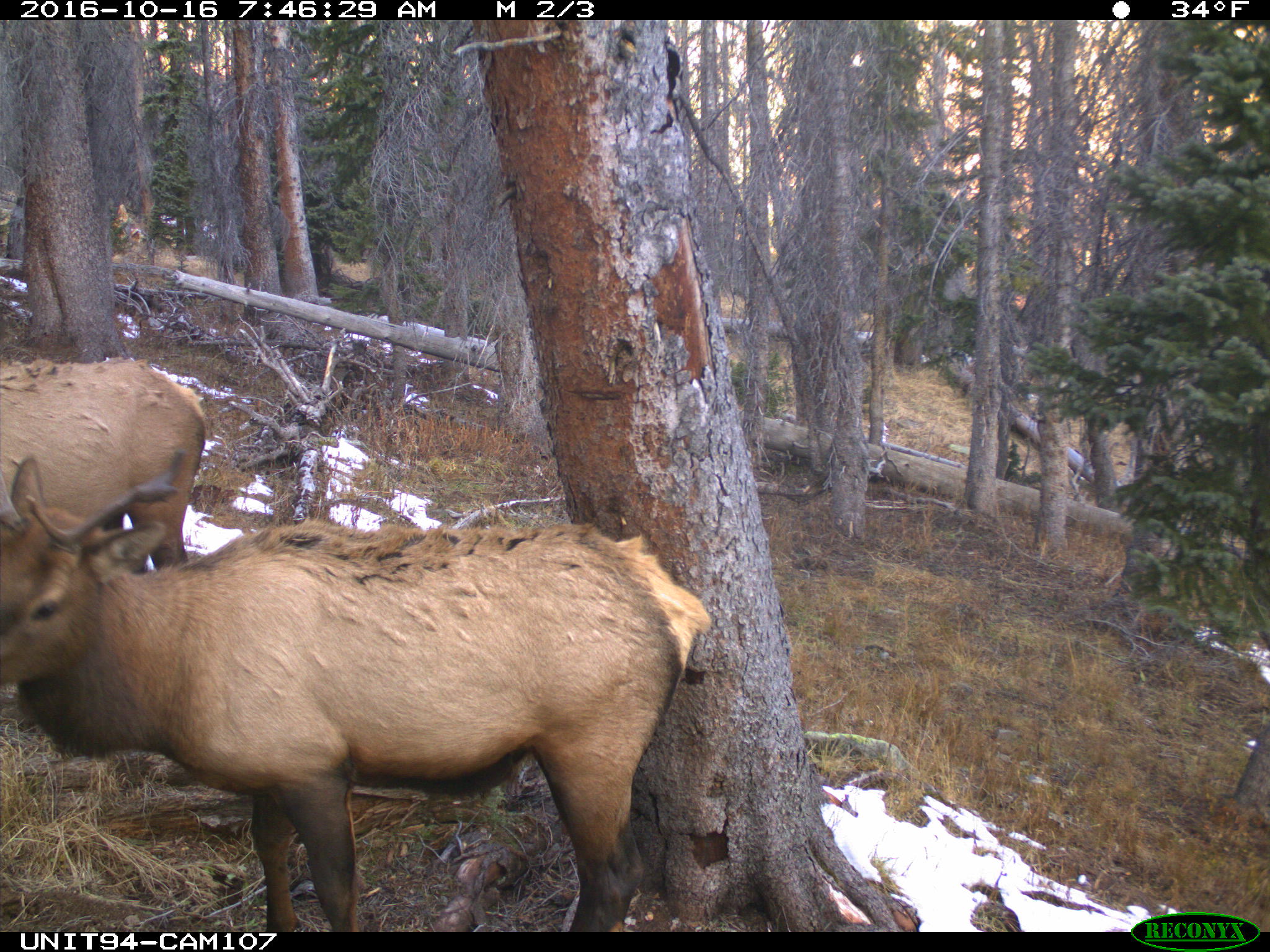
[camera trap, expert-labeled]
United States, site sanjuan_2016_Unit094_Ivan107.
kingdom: Animalia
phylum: Chordata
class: Mammalia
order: Artiodactyla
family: Cervidae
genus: Cervus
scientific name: Cervus elaphus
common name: red deer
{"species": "Cervus elaphus (red deer)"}